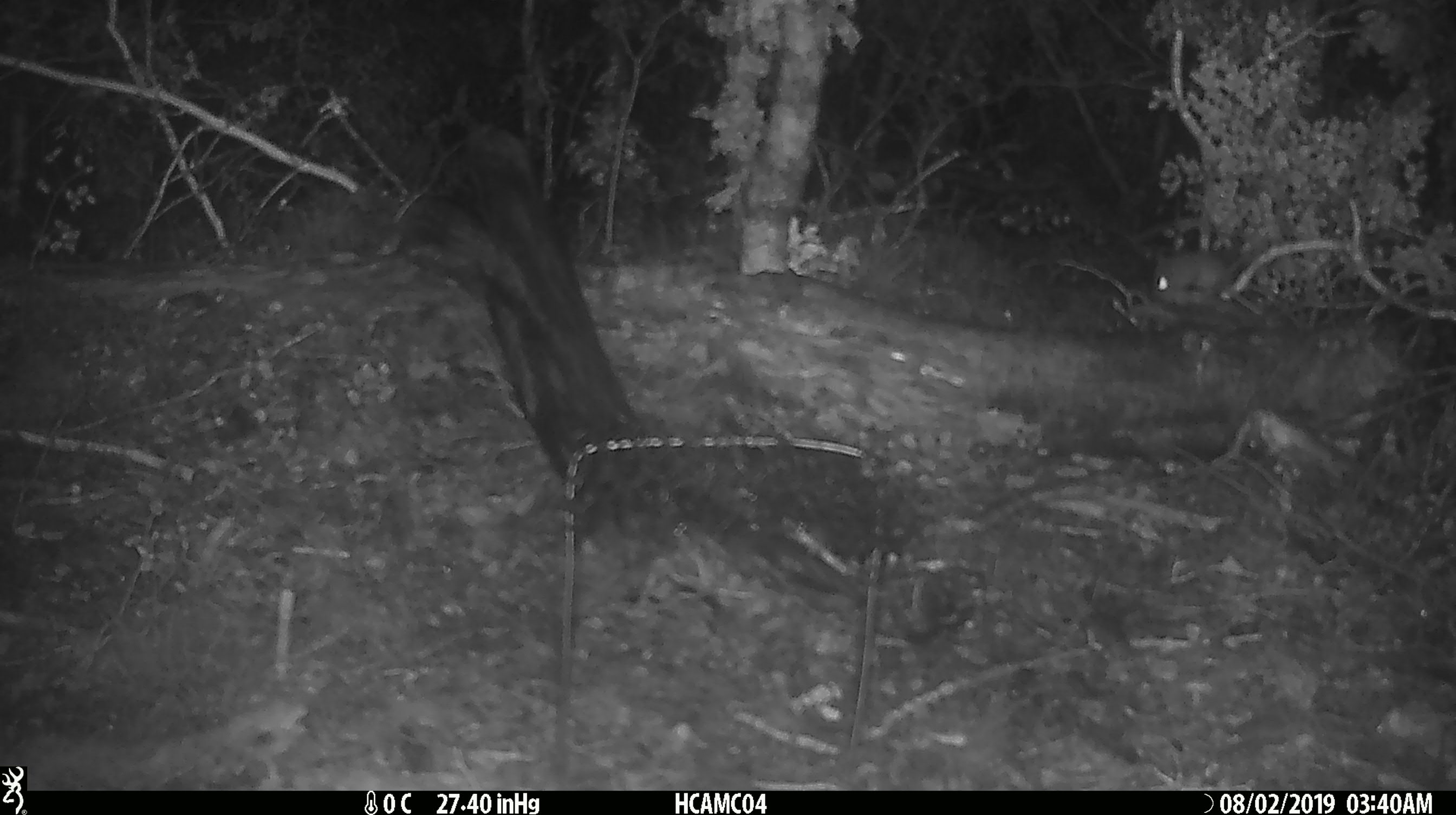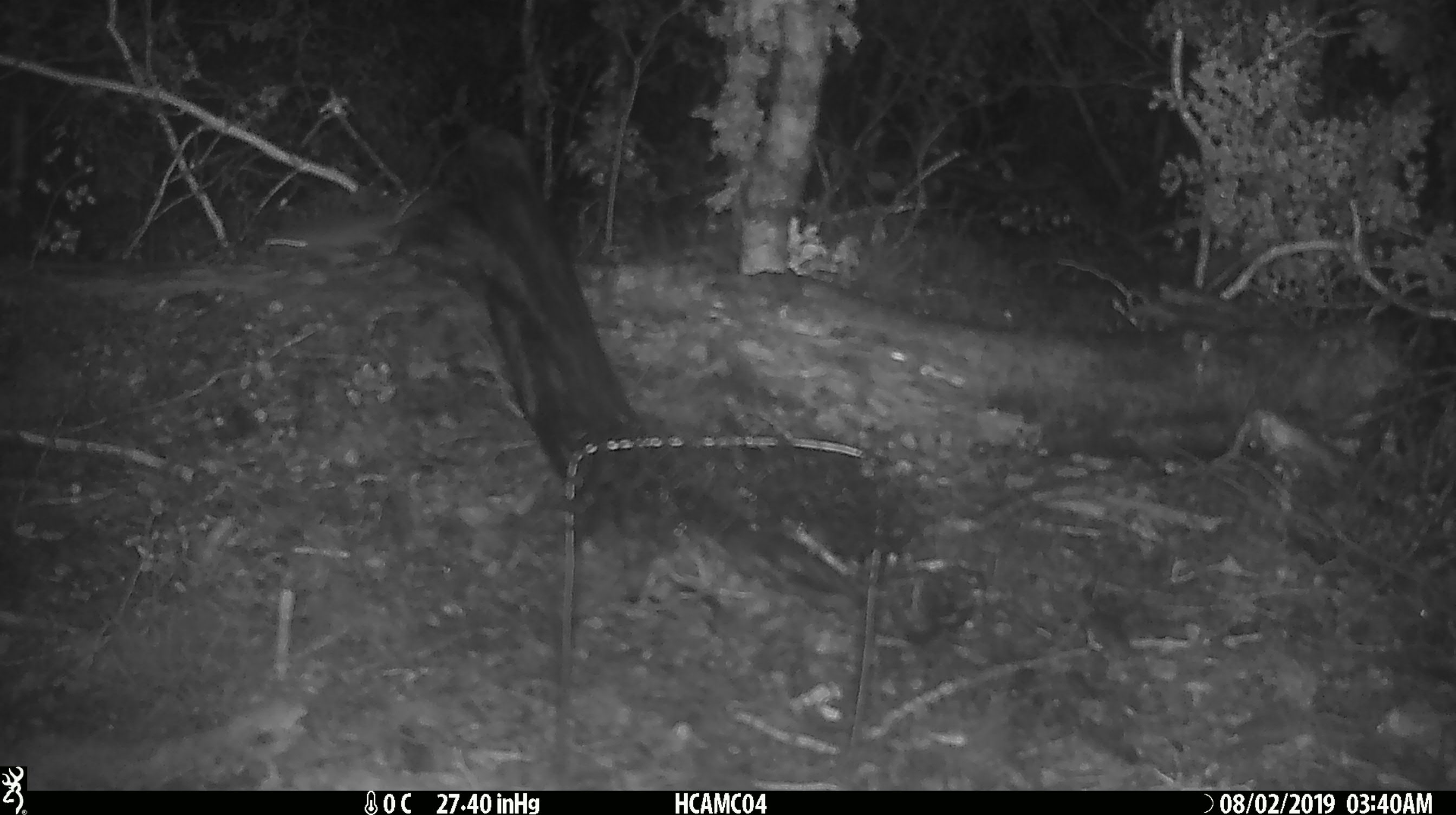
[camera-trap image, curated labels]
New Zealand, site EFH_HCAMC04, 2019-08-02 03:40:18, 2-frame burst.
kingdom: Animalia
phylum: Chordata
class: Mammalia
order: Rodentia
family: Muridae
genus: Mus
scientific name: Mus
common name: mouse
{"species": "mouse (Mus)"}